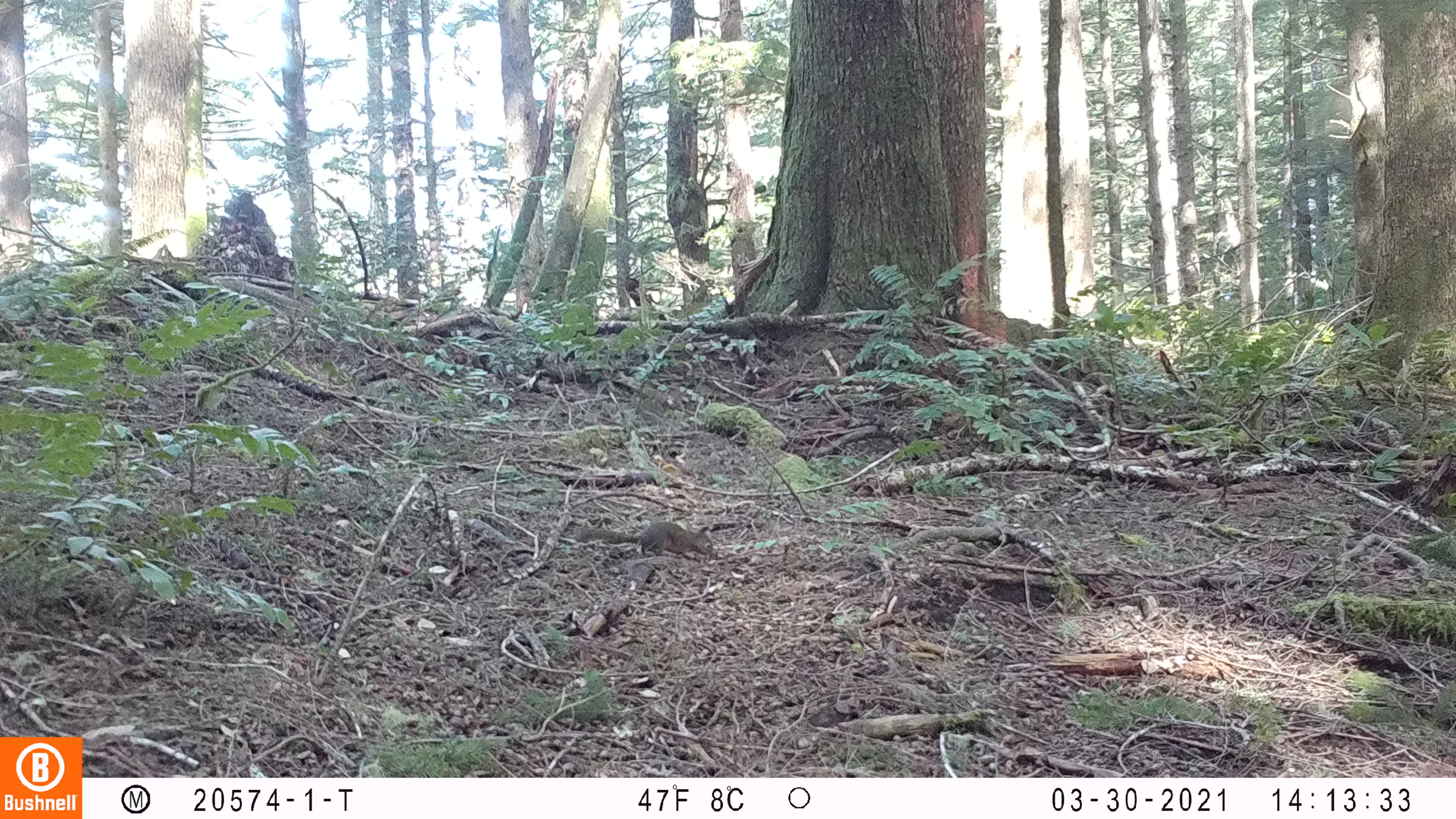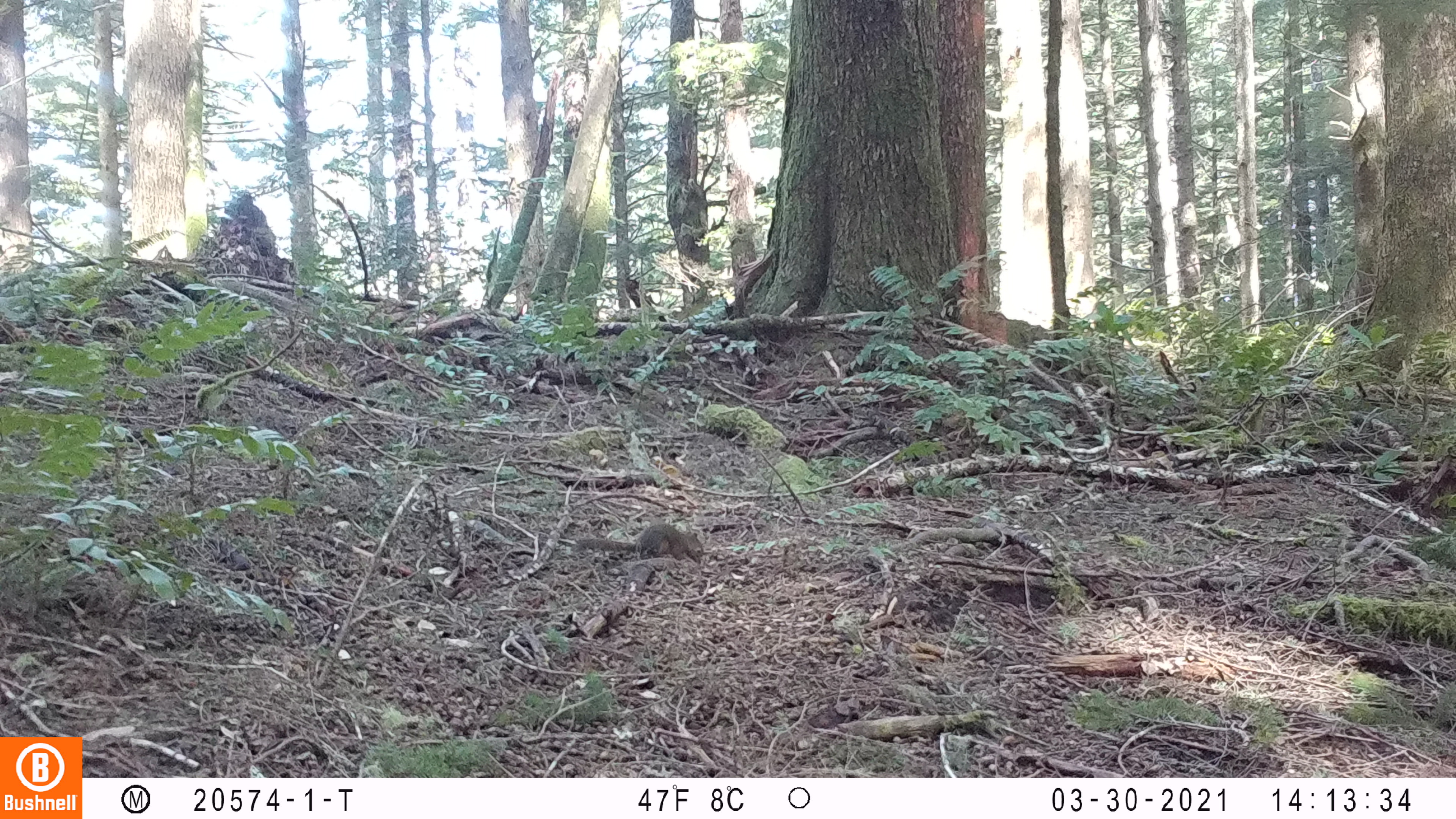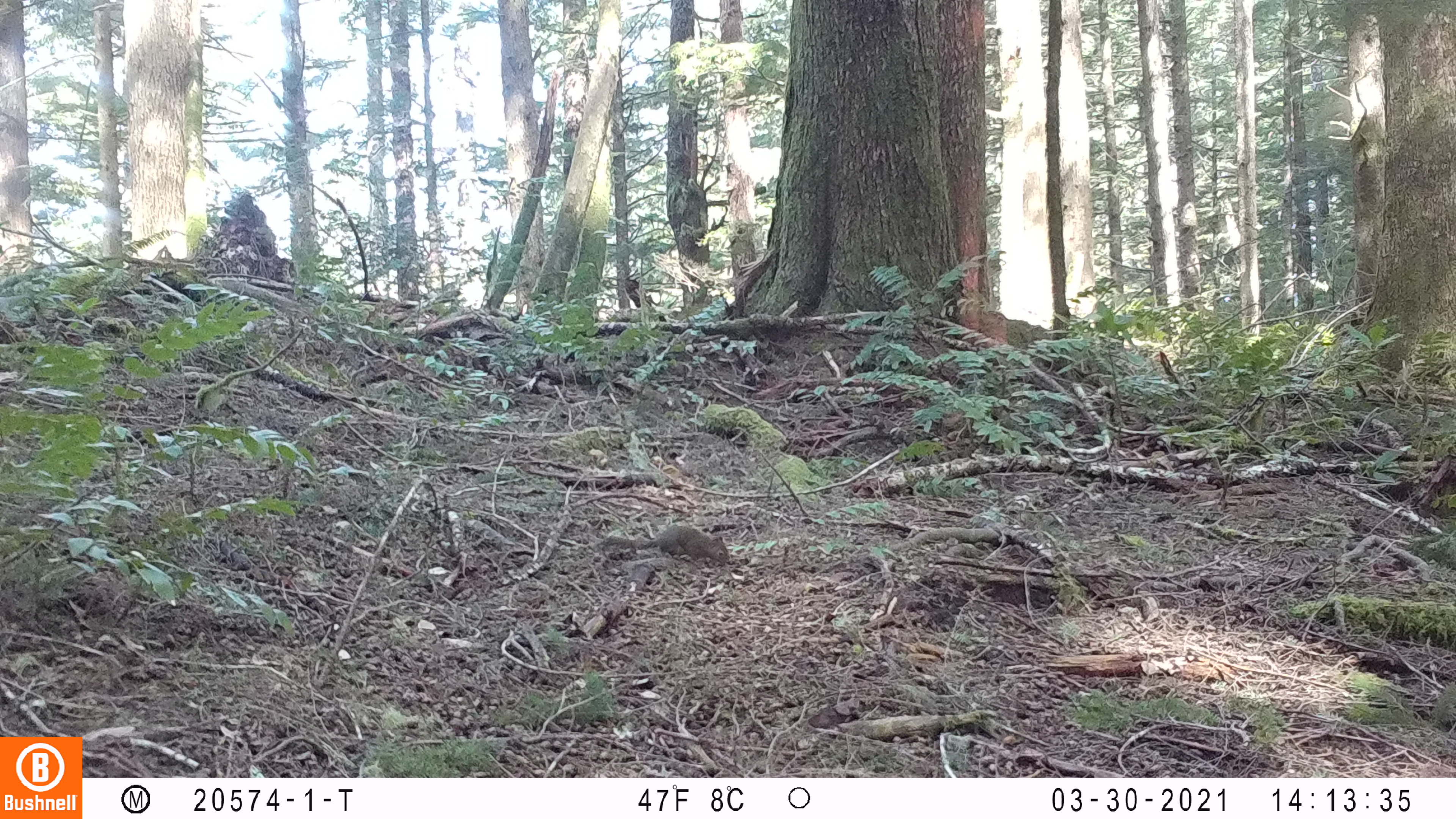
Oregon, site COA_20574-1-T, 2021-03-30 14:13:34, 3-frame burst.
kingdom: Animalia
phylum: Chordata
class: Mammalia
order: Rodentia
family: Sciuridae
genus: Tamiasciurus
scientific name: Tamiasciurus douglasii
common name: douglas squirrel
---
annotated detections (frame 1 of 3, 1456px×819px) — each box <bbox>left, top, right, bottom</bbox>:
douglas squirrel: <bbox>569, 516, 722, 554</bbox>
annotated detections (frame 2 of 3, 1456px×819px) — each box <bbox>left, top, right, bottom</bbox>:
douglas squirrel: <bbox>569, 517, 708, 569</bbox>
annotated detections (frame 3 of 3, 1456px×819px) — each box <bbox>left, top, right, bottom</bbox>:
douglas squirrel: <bbox>596, 515, 738, 570</bbox>